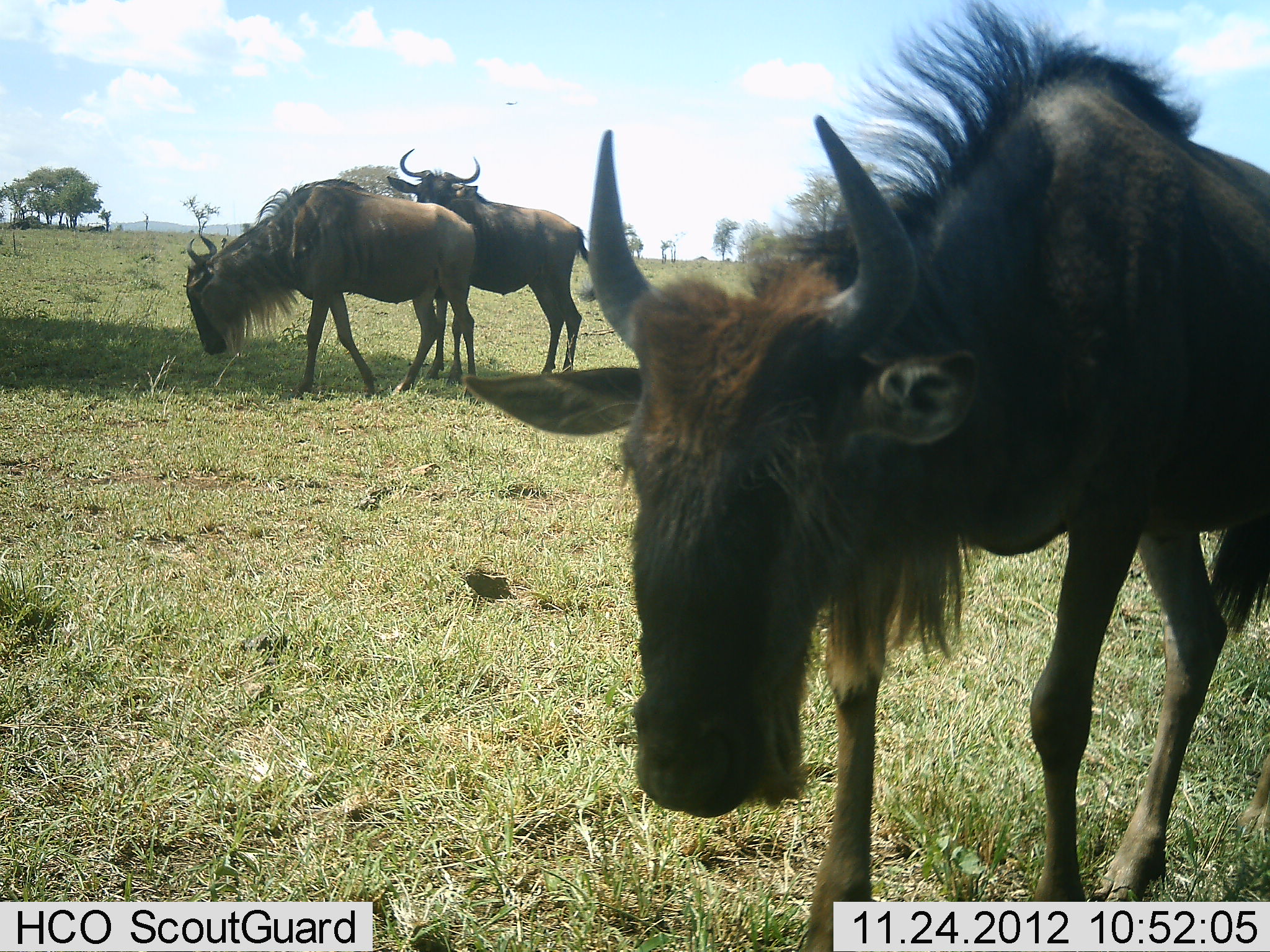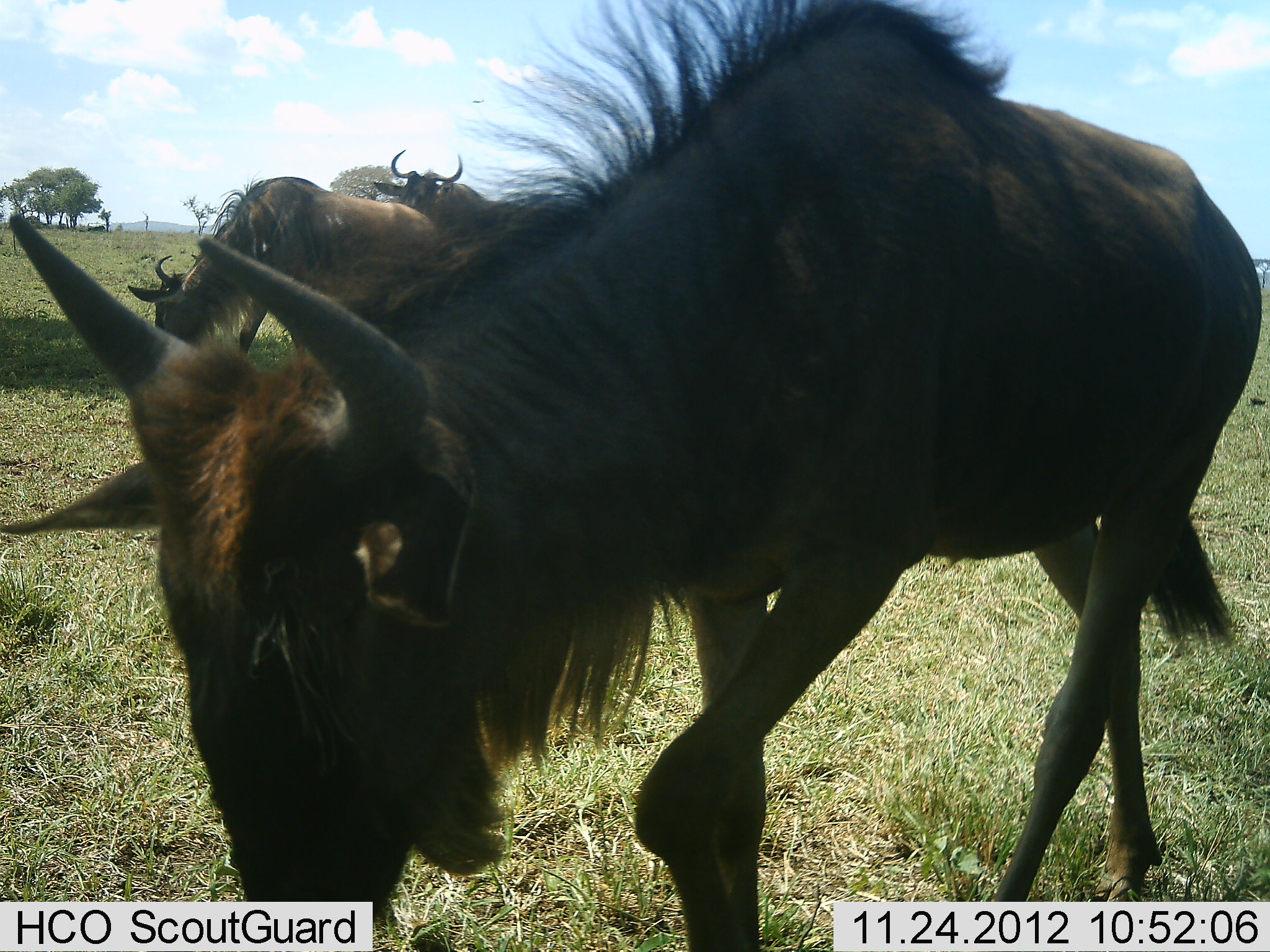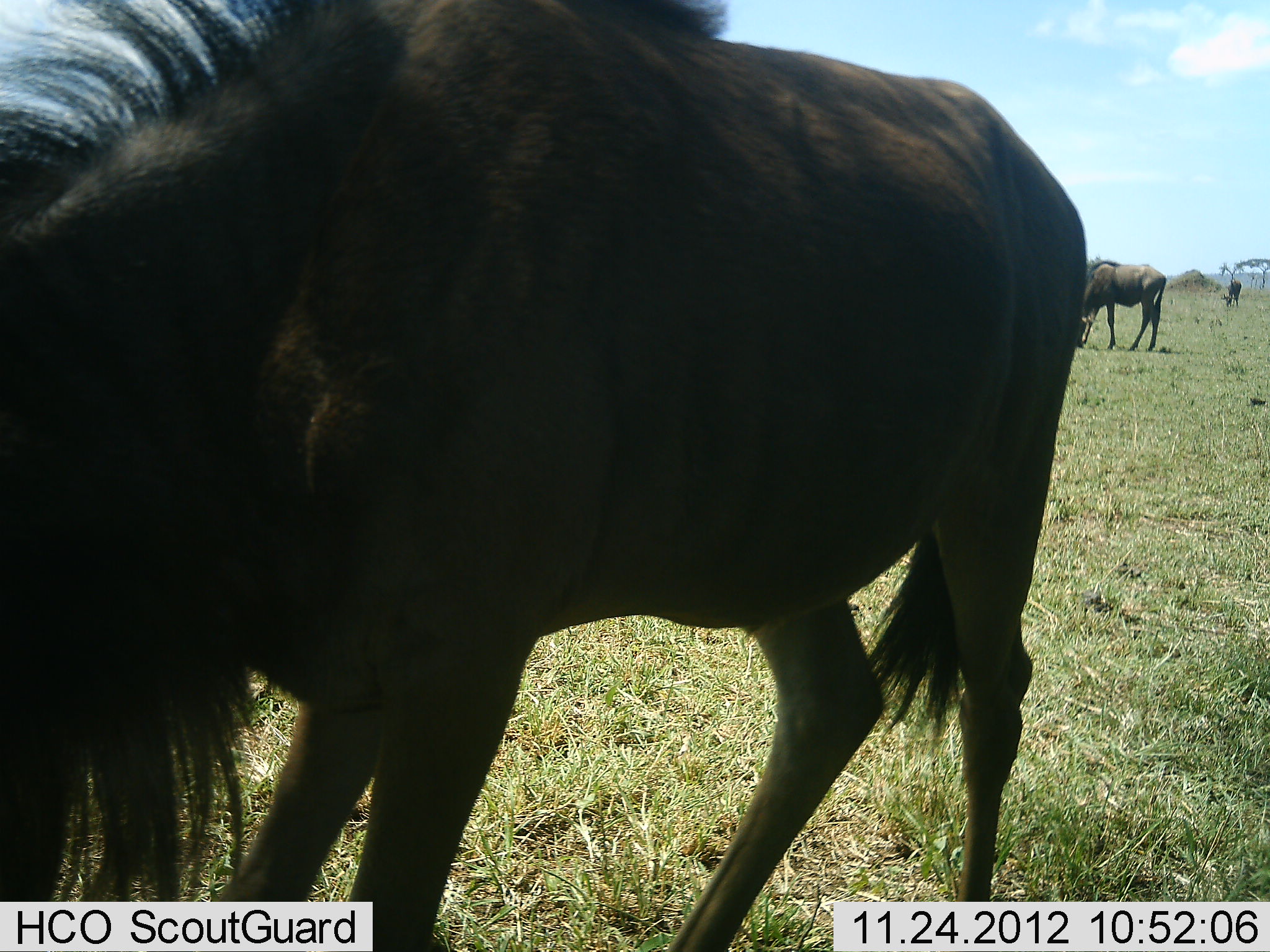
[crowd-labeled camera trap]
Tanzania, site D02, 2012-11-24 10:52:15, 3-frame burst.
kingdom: Animalia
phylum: Chordata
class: Mammalia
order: Artiodactyla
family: Bovidae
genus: Connochaetes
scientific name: Connochaetes taurinus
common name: blue wildebeest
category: wildebeest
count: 5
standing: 39%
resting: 0%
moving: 83%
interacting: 0%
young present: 11%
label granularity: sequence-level